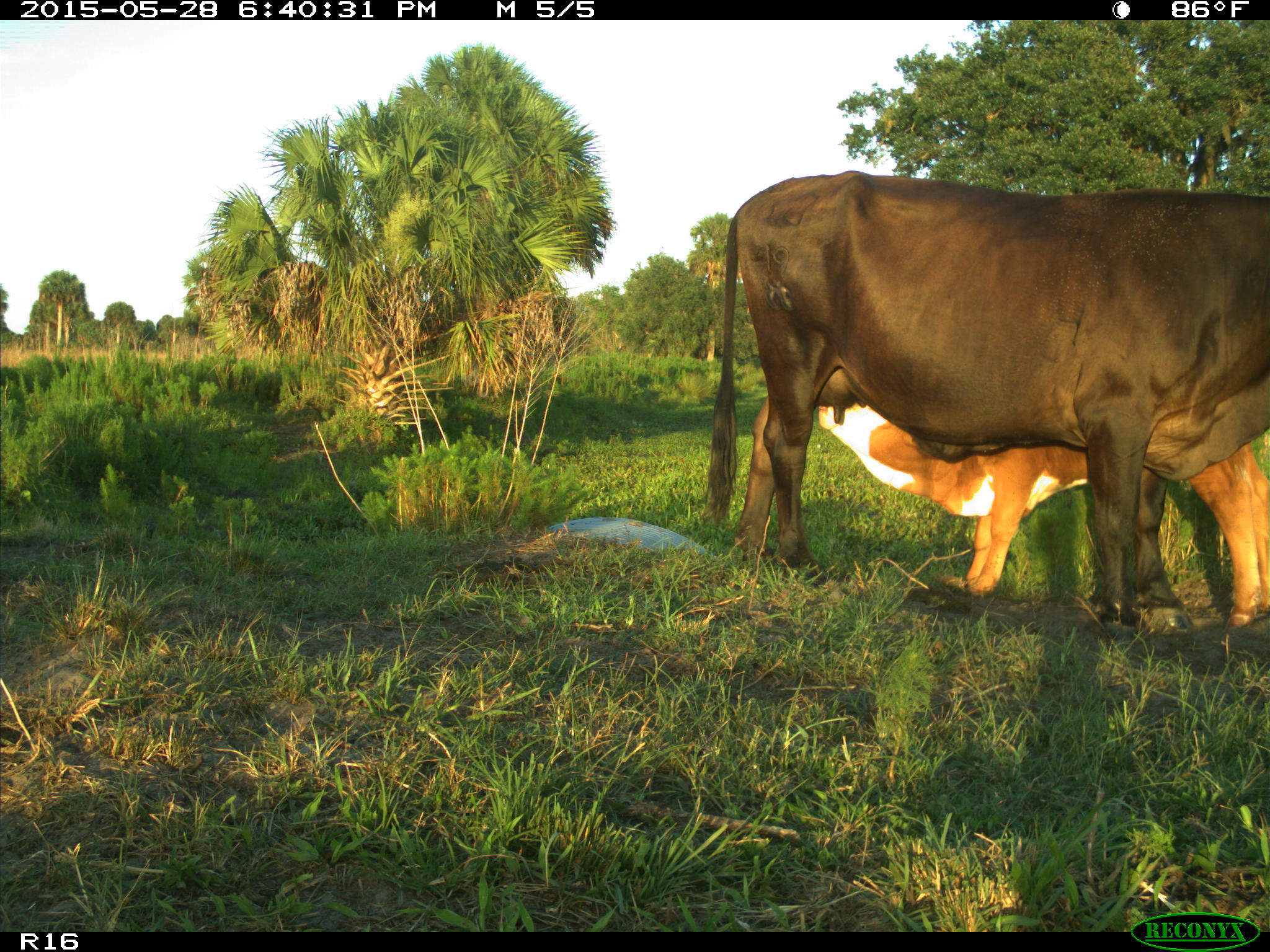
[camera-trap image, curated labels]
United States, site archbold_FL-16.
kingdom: Animalia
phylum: Chordata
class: Mammalia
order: Artiodactyla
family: Bovidae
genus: Bos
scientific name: Bos taurus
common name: domestic cow